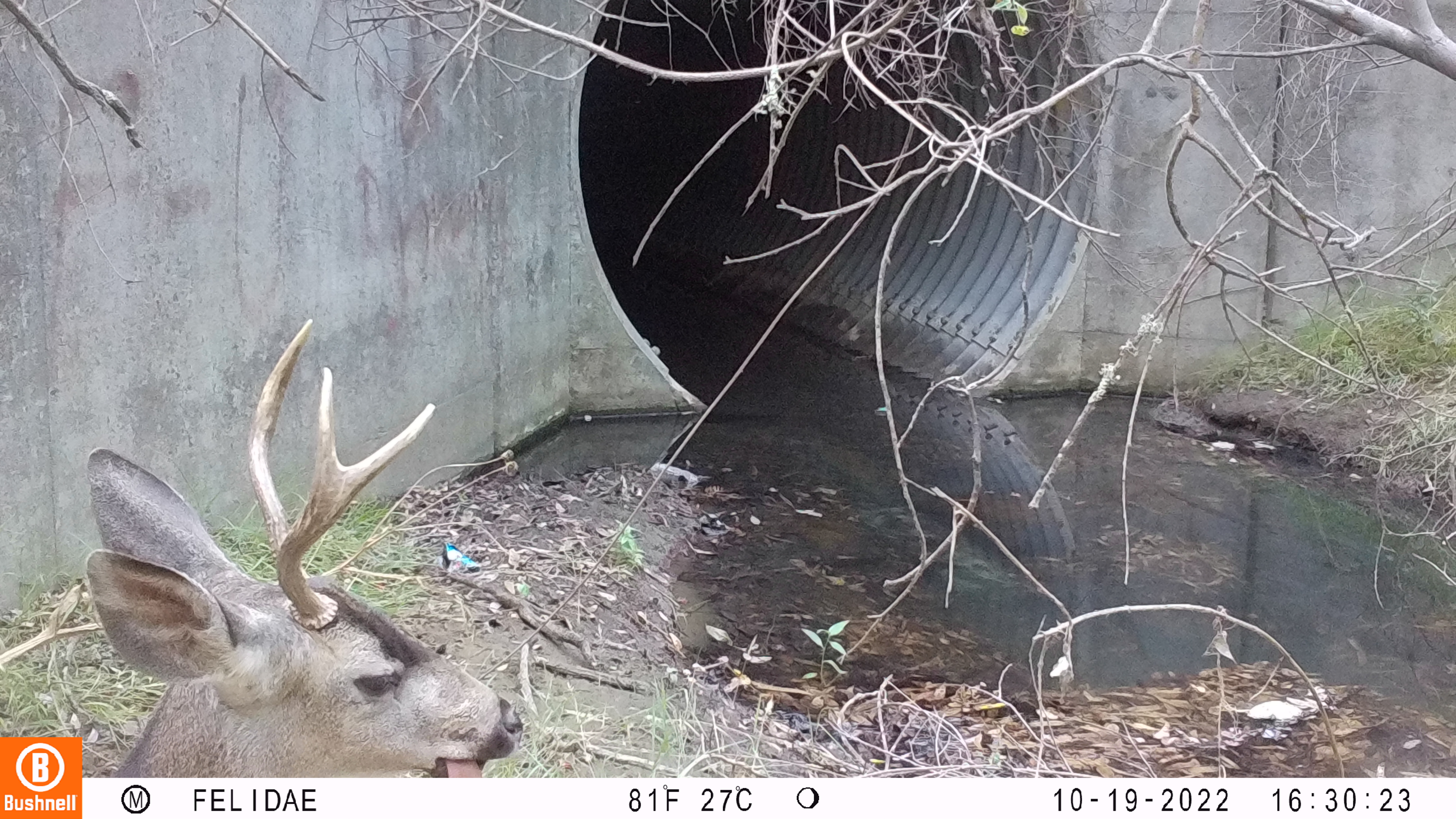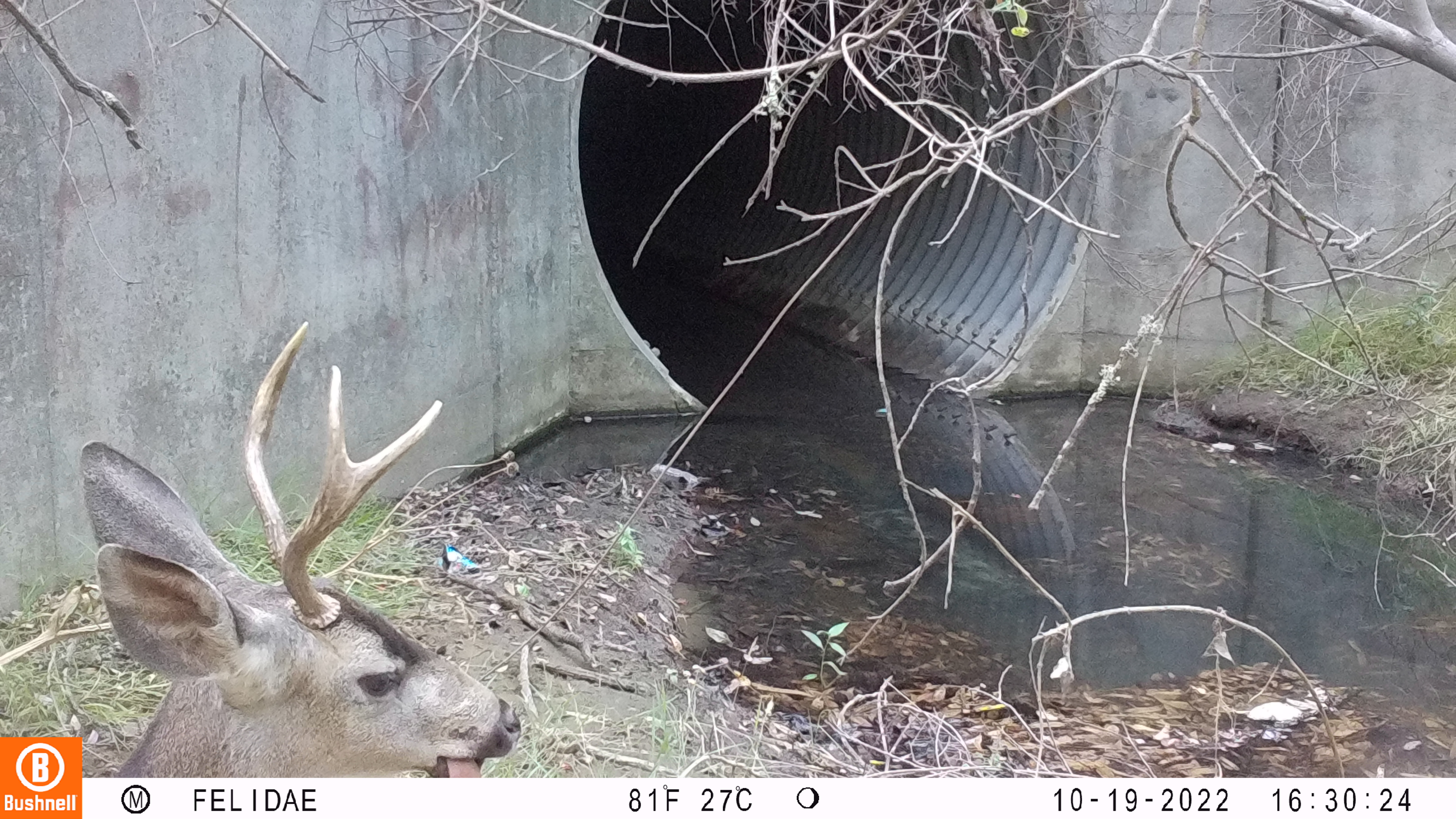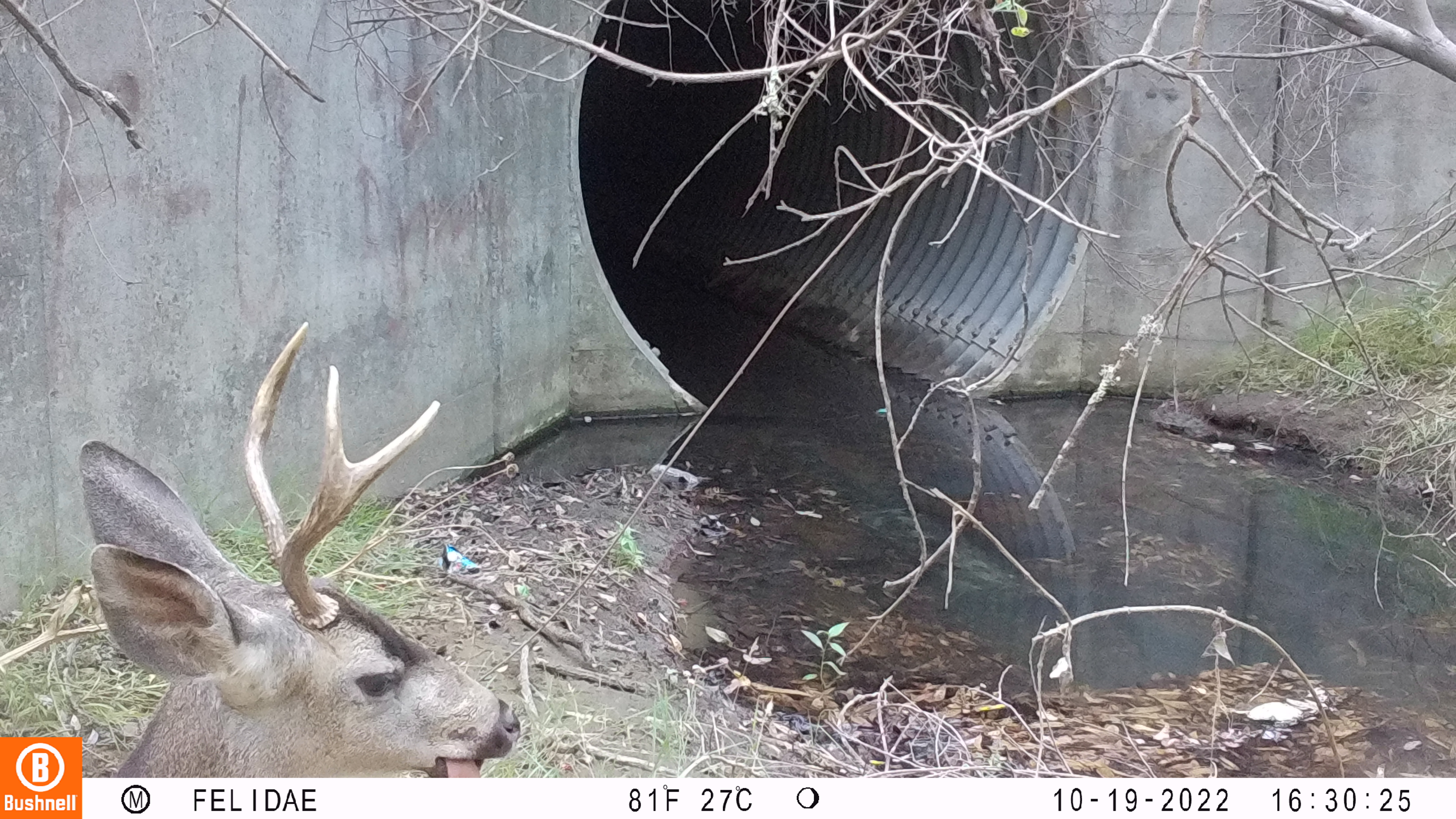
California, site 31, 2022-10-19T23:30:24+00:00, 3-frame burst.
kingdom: Animalia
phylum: Chordata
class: Mammalia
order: Artiodactyla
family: Cervidae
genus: Odocoileus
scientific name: Odocoileus hemionus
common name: mule deer